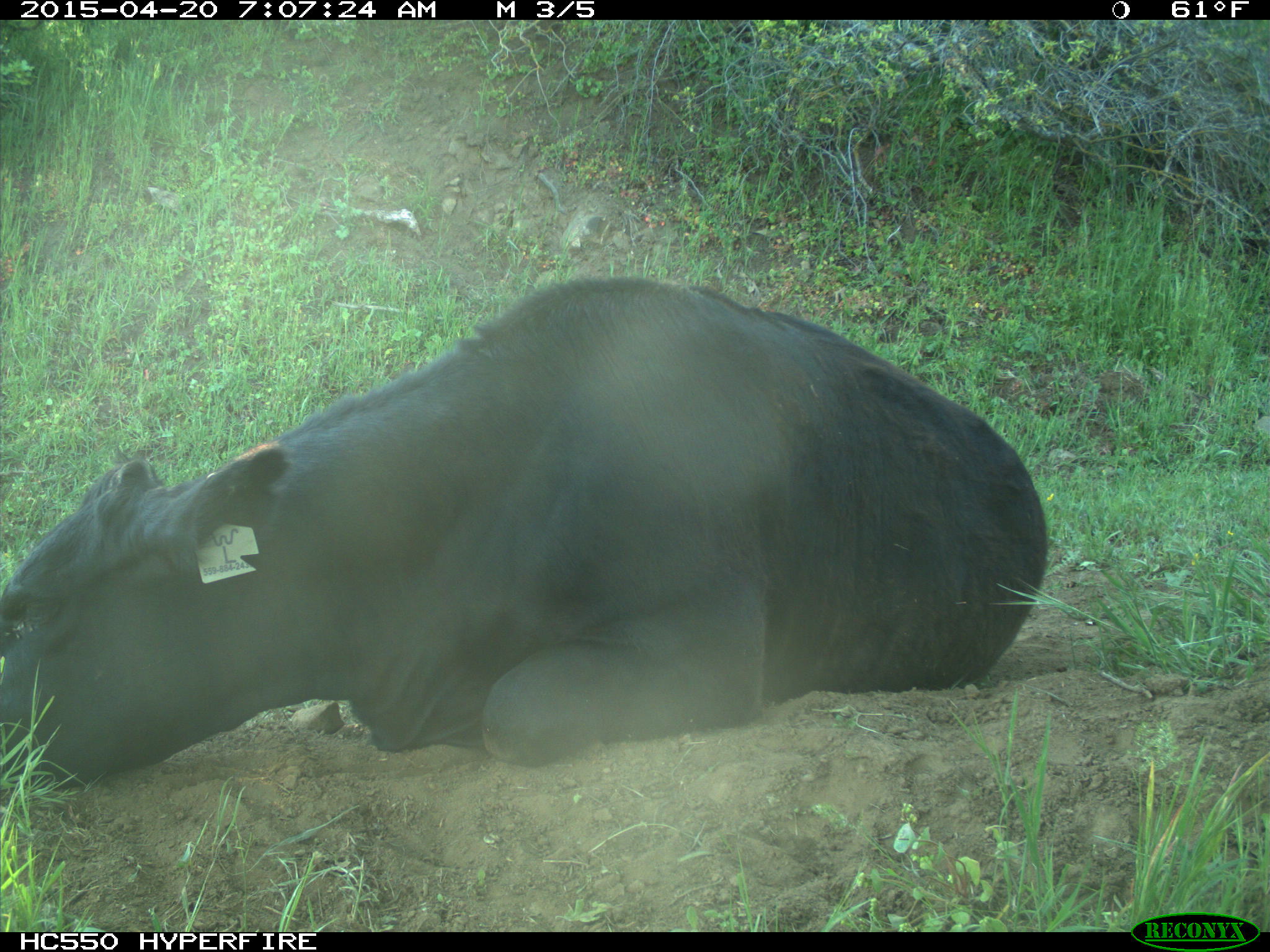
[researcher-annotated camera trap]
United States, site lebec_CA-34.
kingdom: Animalia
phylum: Chordata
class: Mammalia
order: Artiodactyla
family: Bovidae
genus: Bos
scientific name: Bos taurus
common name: domestic cow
Bos taurus (domestic cow).